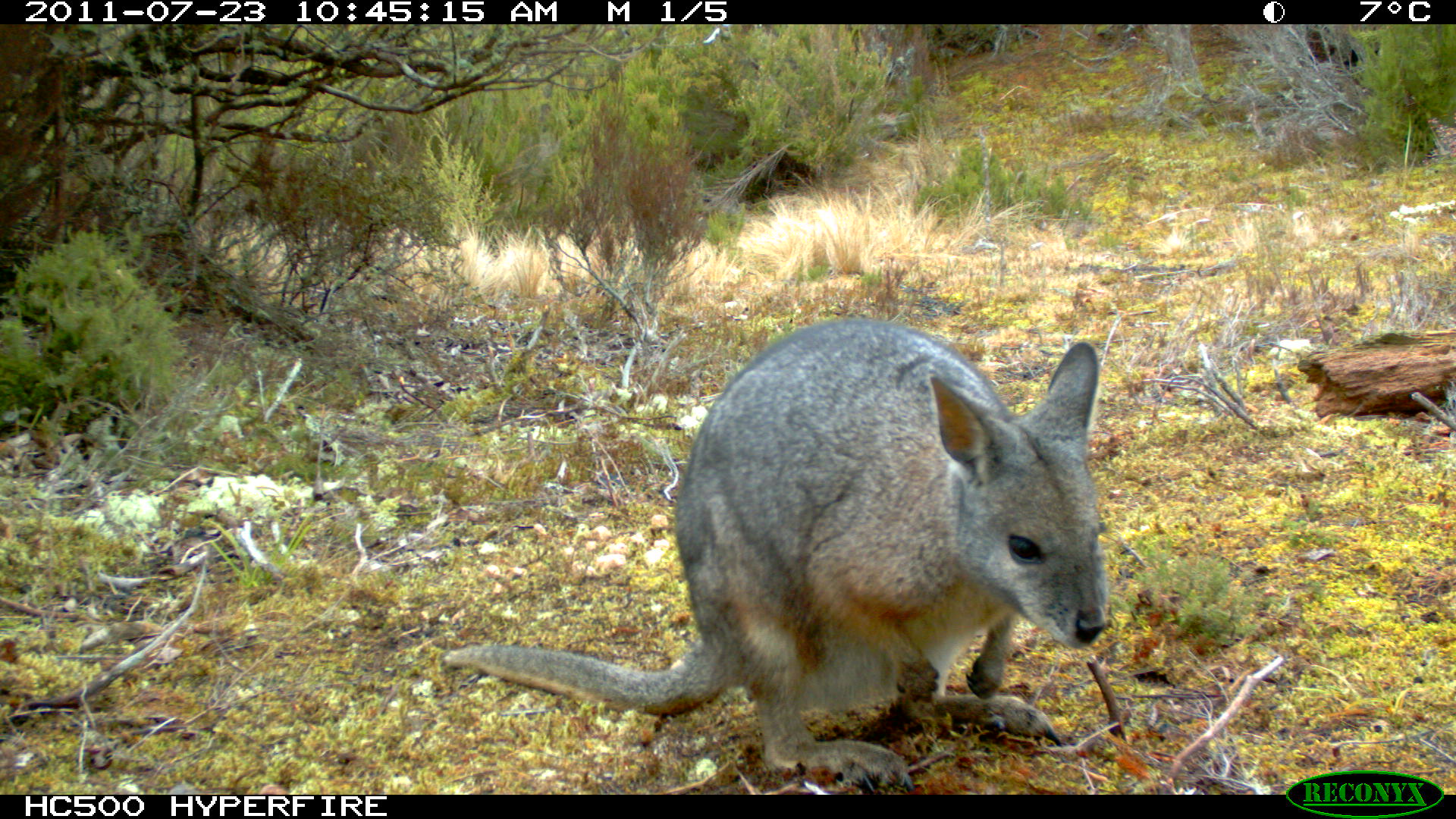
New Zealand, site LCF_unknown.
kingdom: Animalia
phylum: Chordata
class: Mammalia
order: Diprotodontia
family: Macropodidae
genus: Notamacropus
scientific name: Notamacropus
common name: wallaby